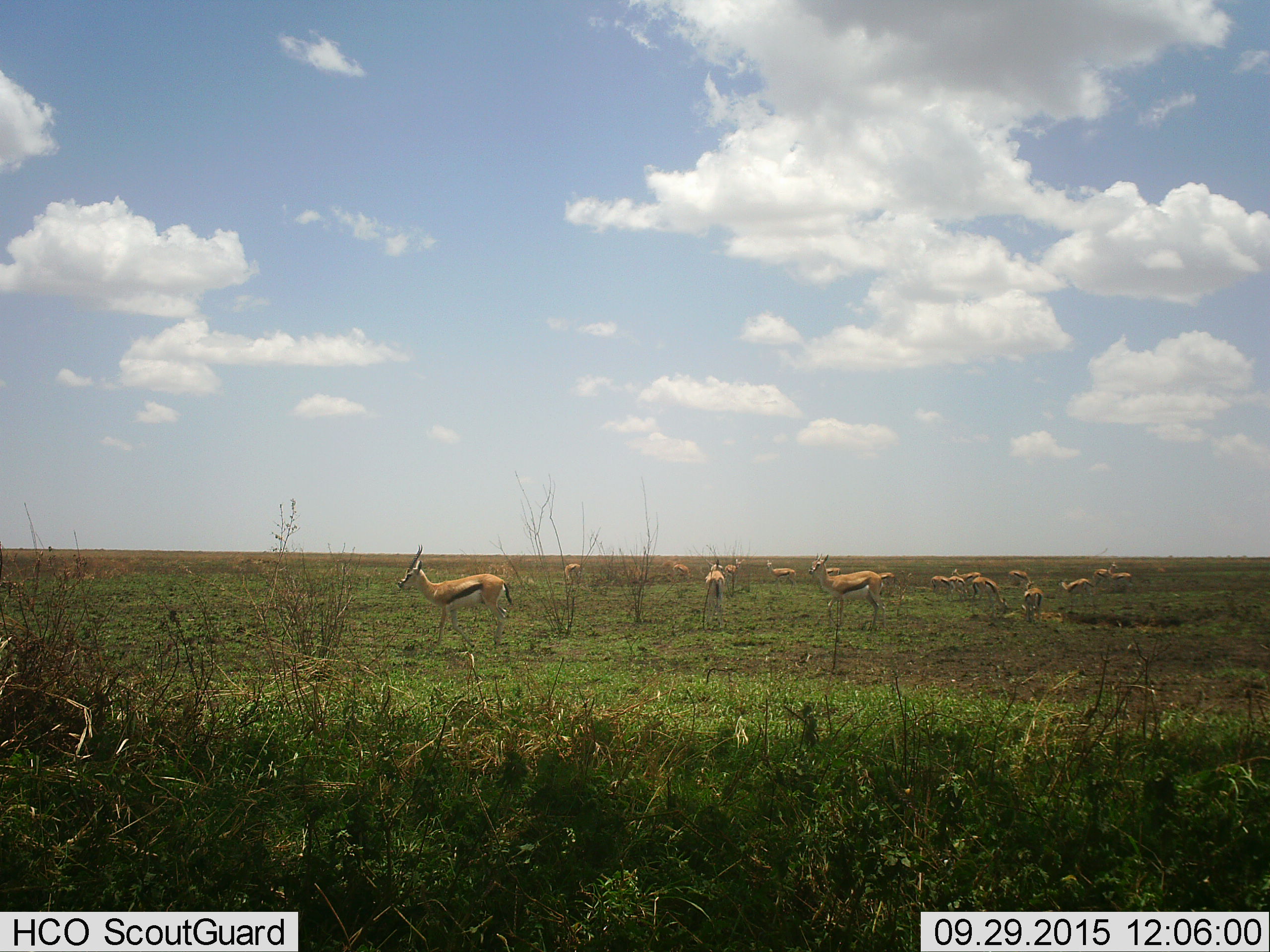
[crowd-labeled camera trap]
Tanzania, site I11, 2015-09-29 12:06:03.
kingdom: Animalia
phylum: Chordata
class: Mammalia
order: Artiodactyla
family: Bovidae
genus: Eudorcas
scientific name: Eudorcas thomsonii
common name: thomson's gazelle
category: gazellethomsons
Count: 11-50.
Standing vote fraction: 90%.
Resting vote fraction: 20%.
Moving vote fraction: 20%.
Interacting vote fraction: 10%.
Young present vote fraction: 20%.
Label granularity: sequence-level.